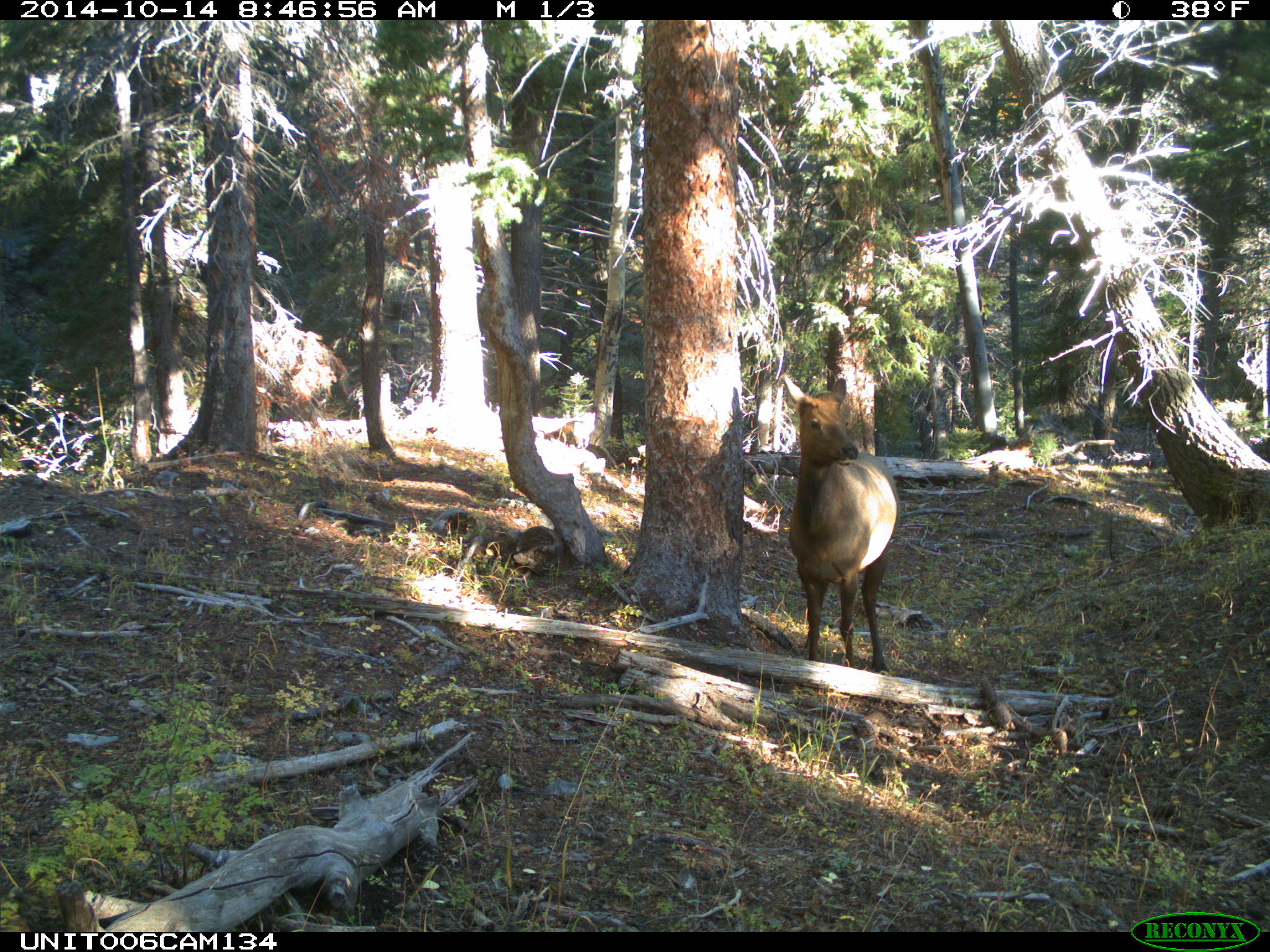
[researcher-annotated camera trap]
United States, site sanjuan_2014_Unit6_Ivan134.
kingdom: Animalia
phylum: Chordata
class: Mammalia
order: Artiodactyla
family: Cervidae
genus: Cervus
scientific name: Cervus elaphus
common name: red deer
Cervus elaphus (red deer).